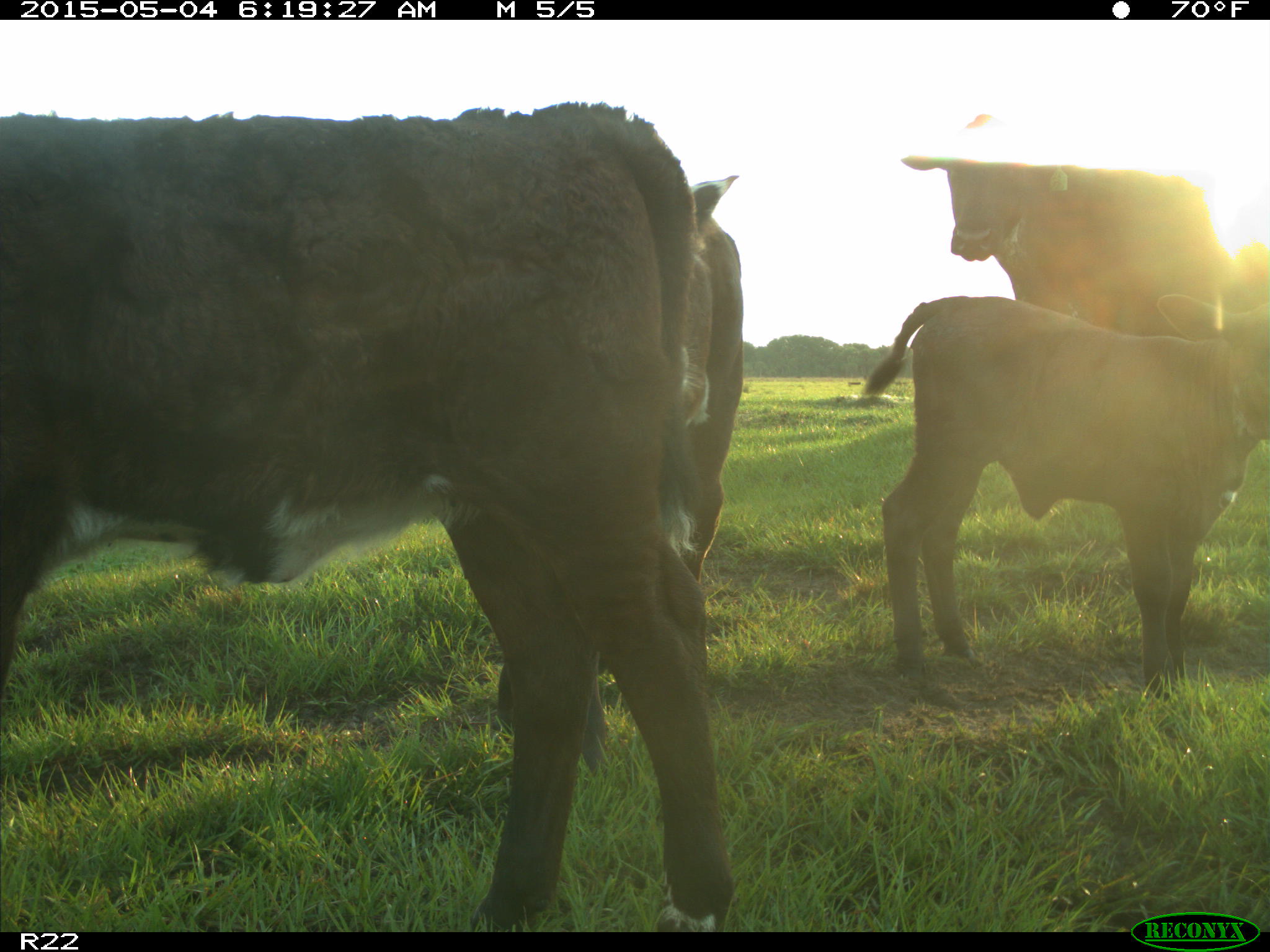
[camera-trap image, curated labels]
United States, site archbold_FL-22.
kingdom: Animalia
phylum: Chordata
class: Mammalia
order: Artiodactyla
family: Bovidae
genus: Bos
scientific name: Bos taurus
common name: domestic cow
Bos taurus (domestic cow).